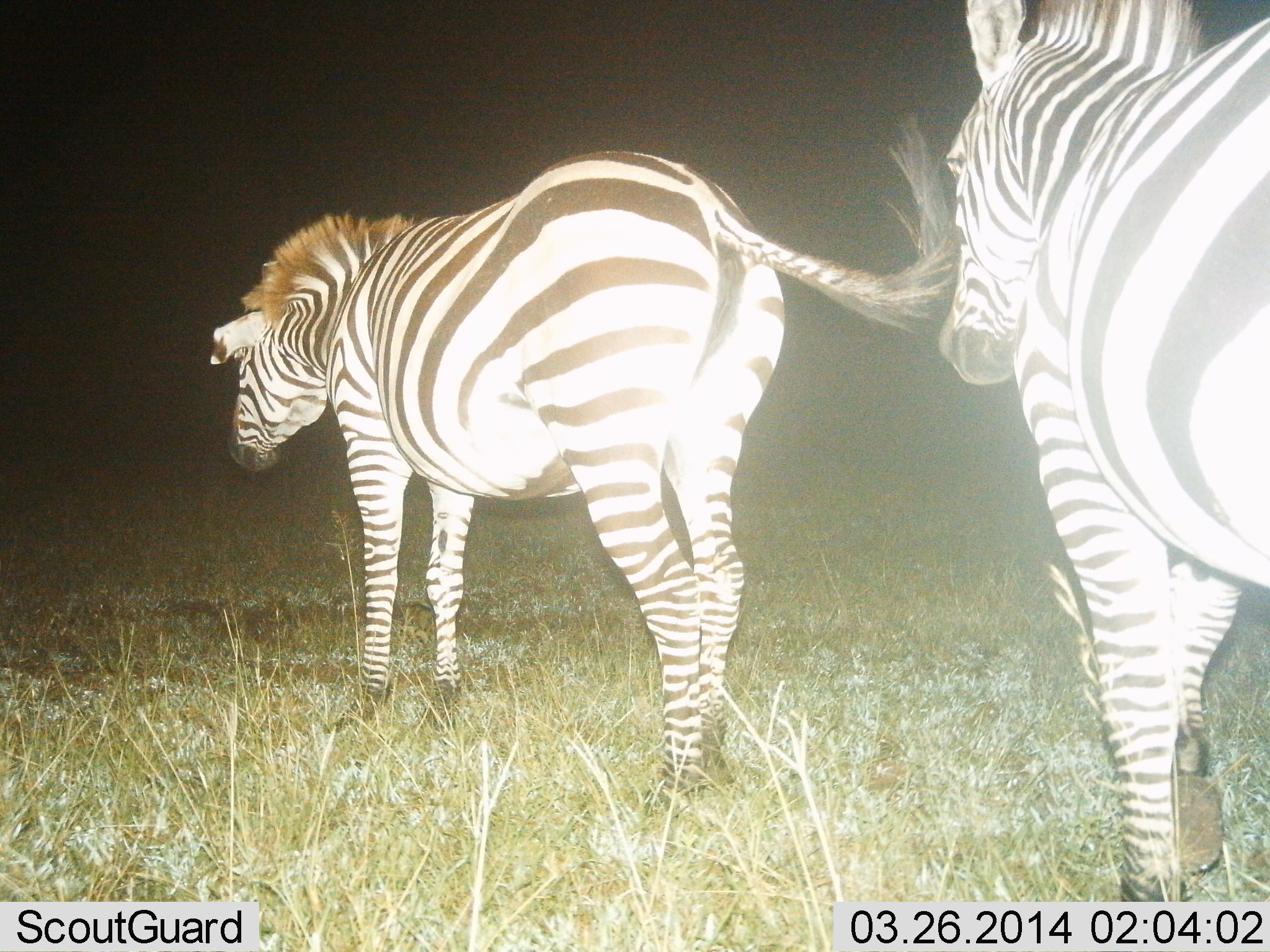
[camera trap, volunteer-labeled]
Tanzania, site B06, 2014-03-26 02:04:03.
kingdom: Animalia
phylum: Chordata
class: Mammalia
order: Perissodactyla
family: Equidae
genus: Equus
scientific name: Equus quagga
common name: plains zebra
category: zebra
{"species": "zebra (plains zebra) (Equus quagga)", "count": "2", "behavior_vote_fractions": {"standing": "70%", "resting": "0%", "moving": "40%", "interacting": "10%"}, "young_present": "0%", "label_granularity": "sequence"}